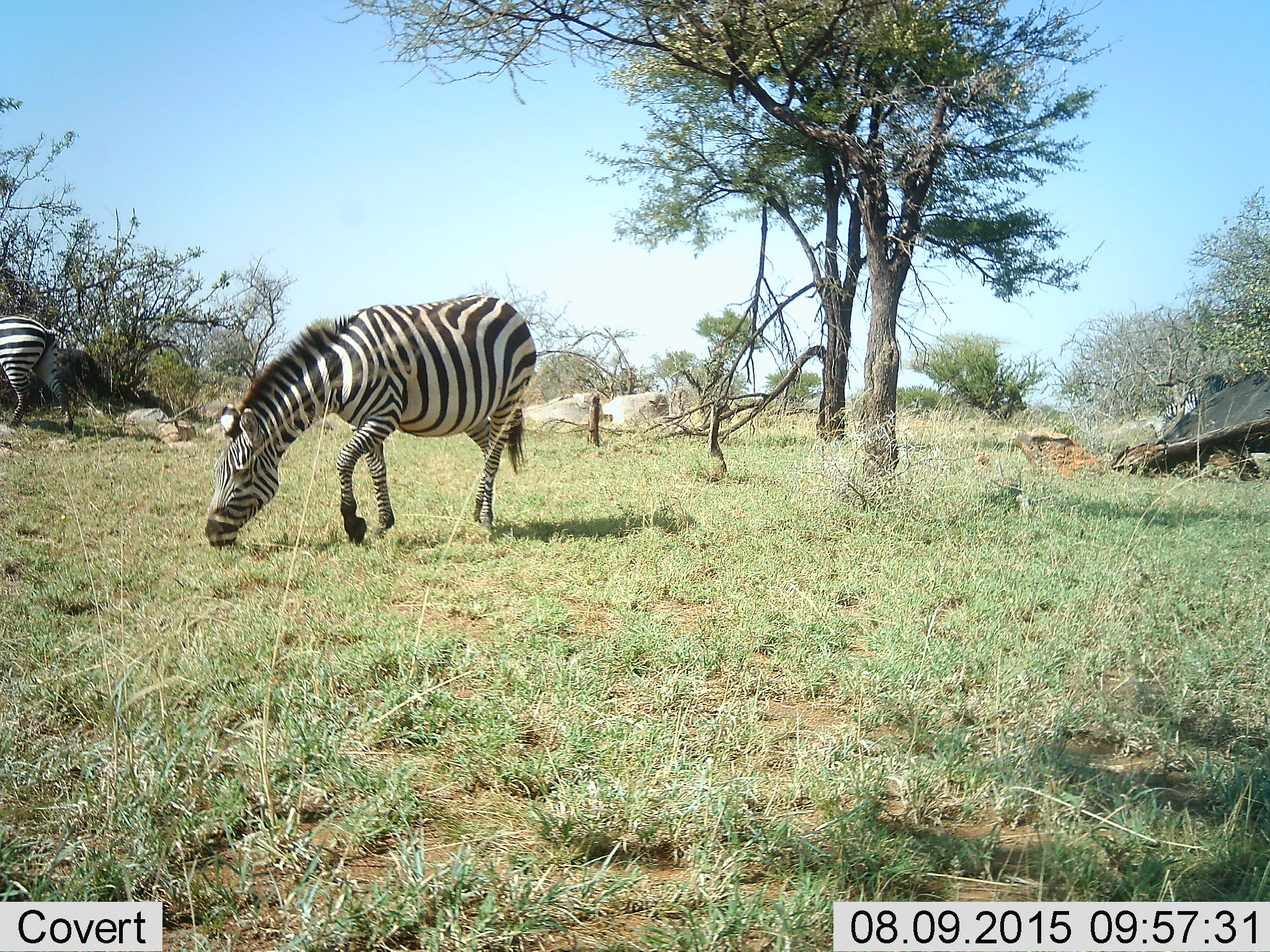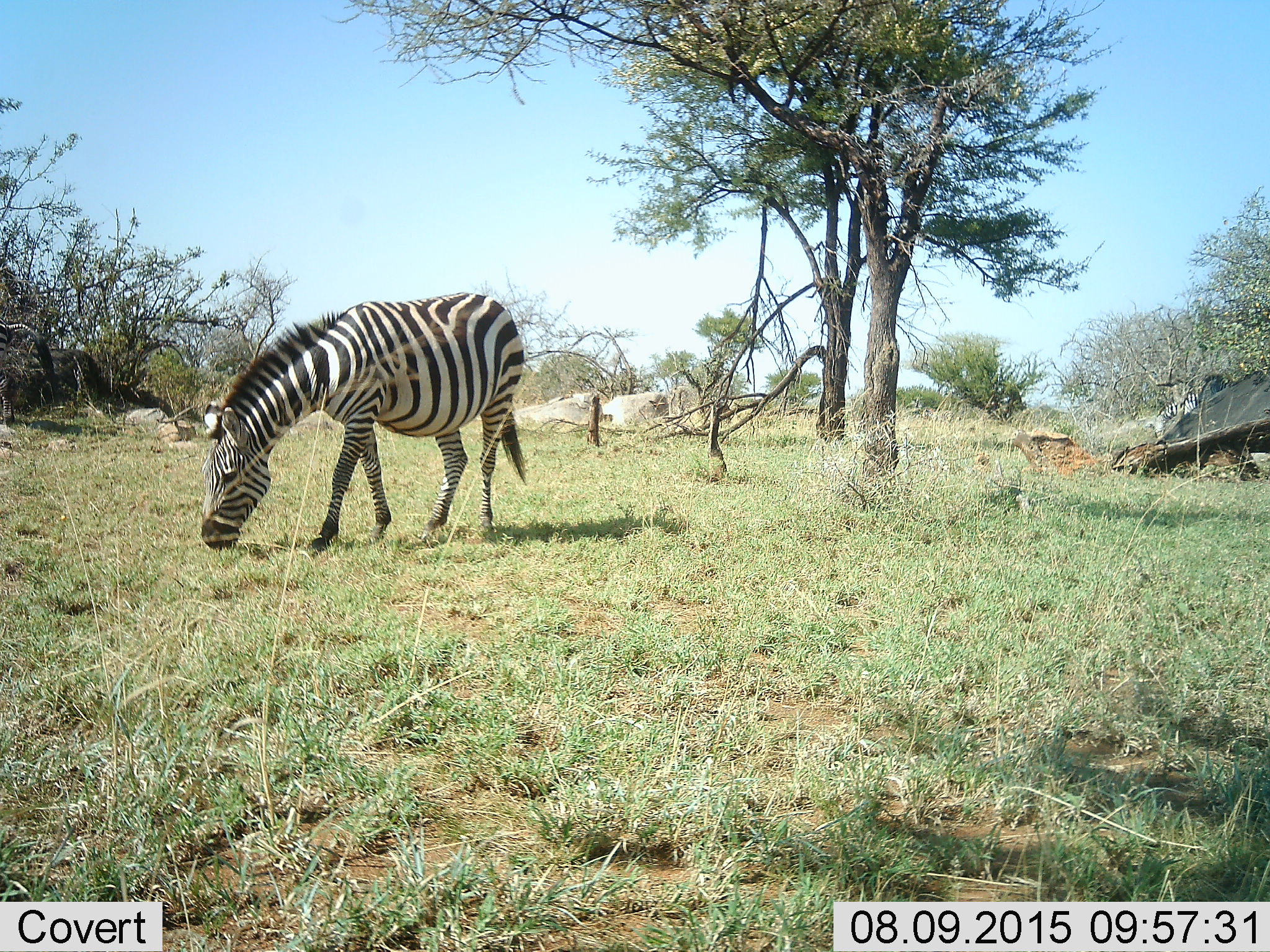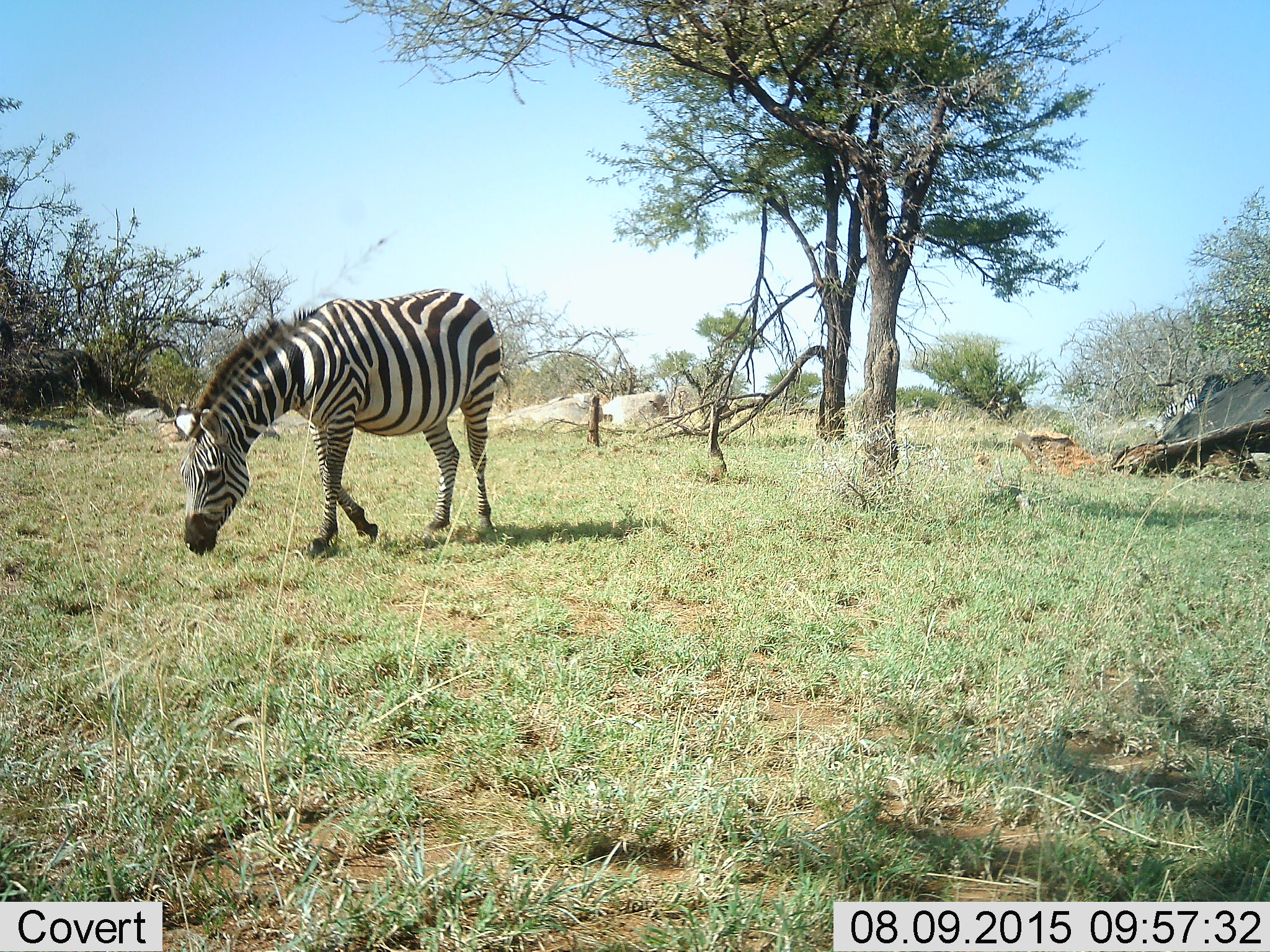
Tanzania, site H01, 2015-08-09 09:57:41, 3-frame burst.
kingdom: Animalia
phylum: Chordata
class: Mammalia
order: Perissodactyla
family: Equidae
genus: Equus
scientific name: Equus quagga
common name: plains zebra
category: zebra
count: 2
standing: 20%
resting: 0%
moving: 80%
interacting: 0%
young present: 0%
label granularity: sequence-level